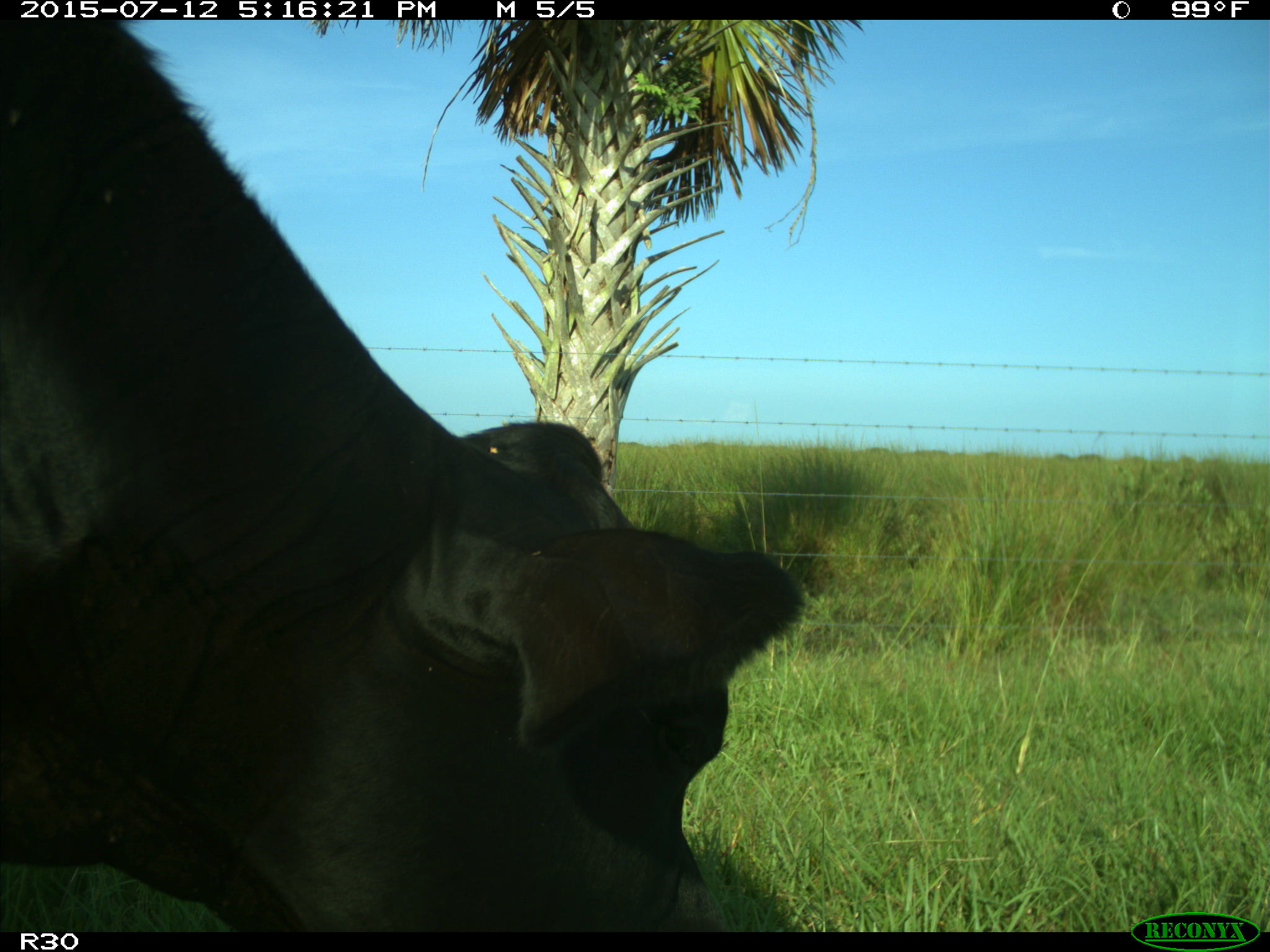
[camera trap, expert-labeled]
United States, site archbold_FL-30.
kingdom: Animalia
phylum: Chordata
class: Mammalia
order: Artiodactyla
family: Bovidae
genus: Bos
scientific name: Bos taurus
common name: domestic cow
Bos taurus (domestic cow).